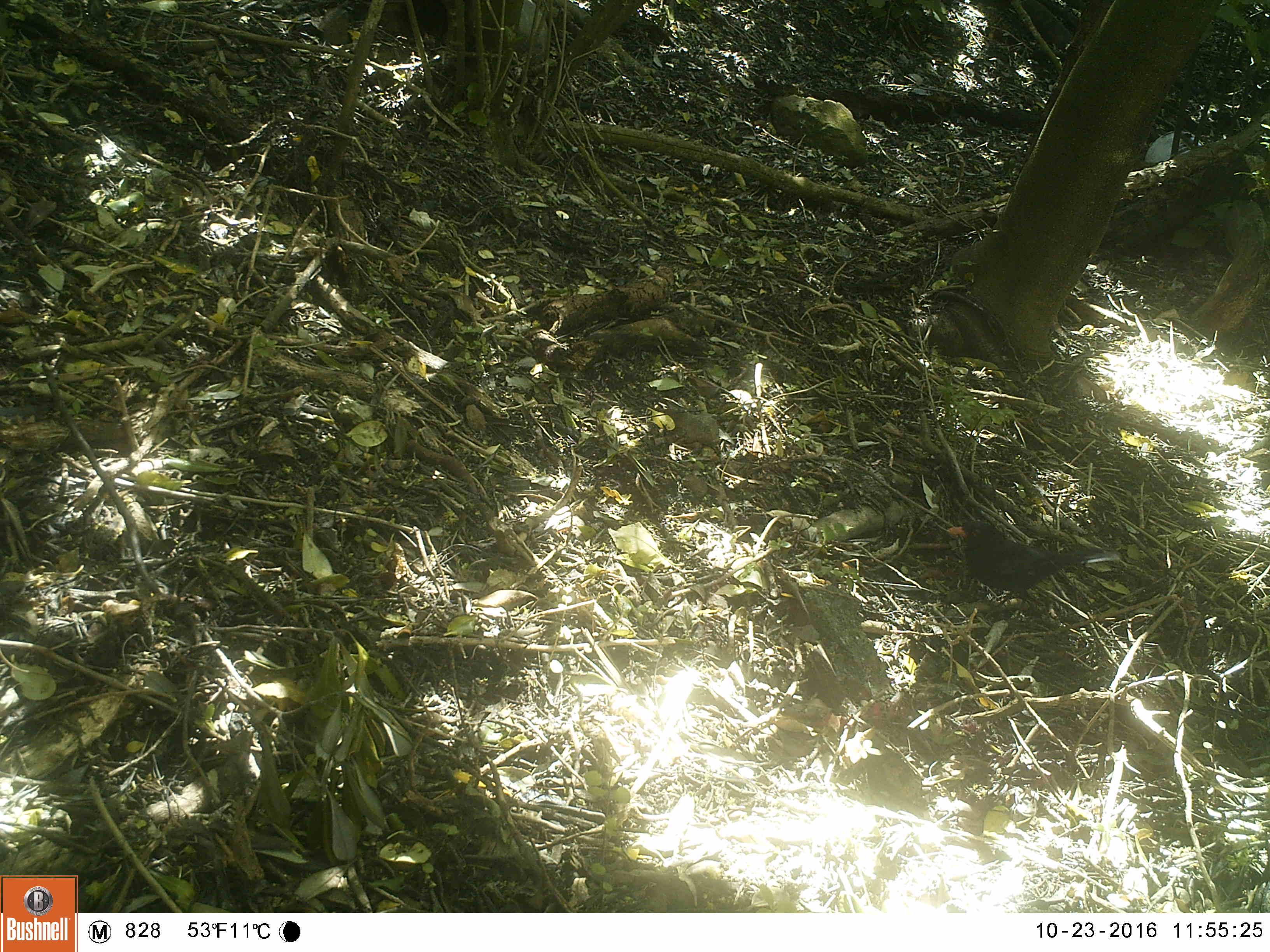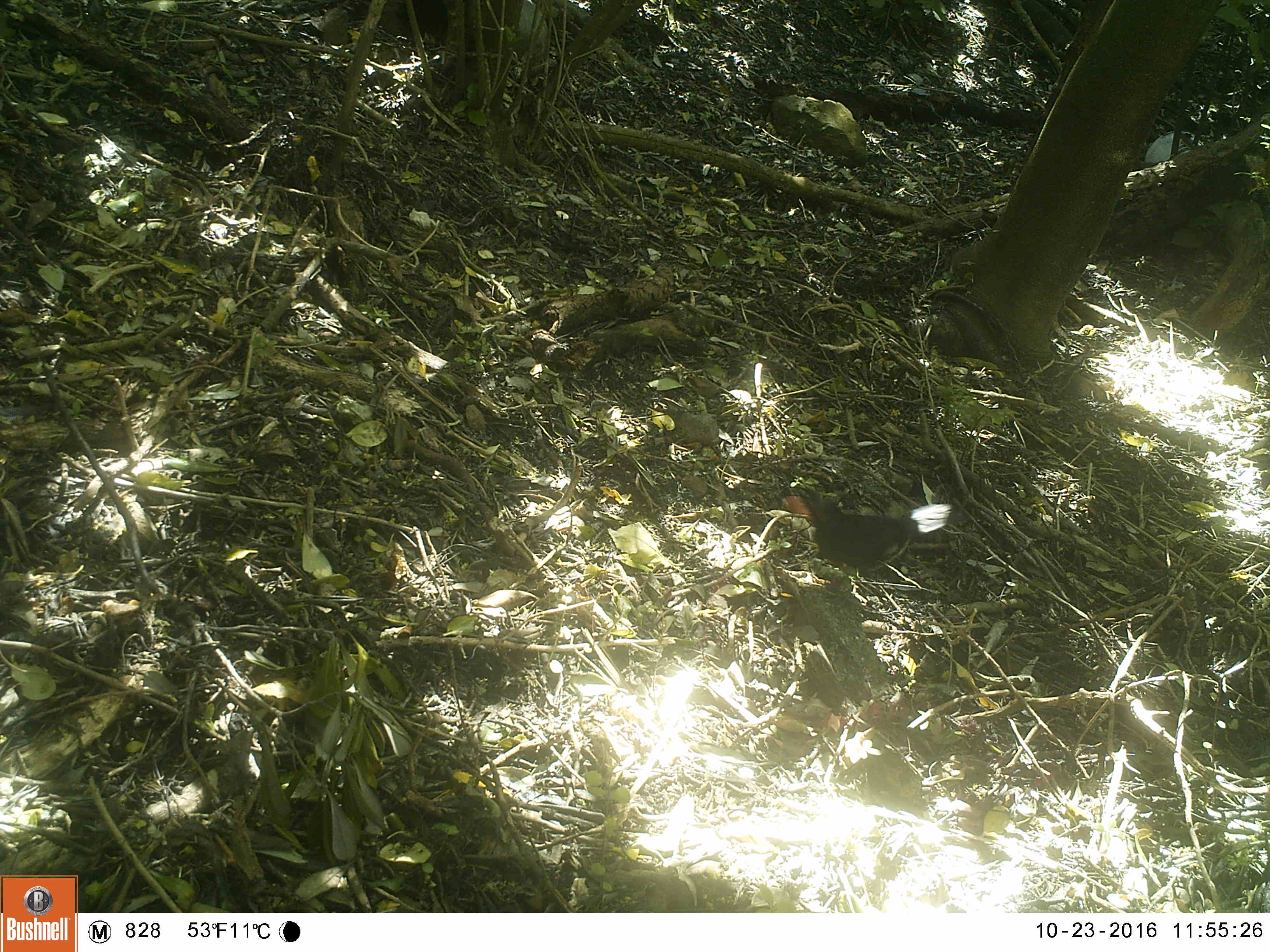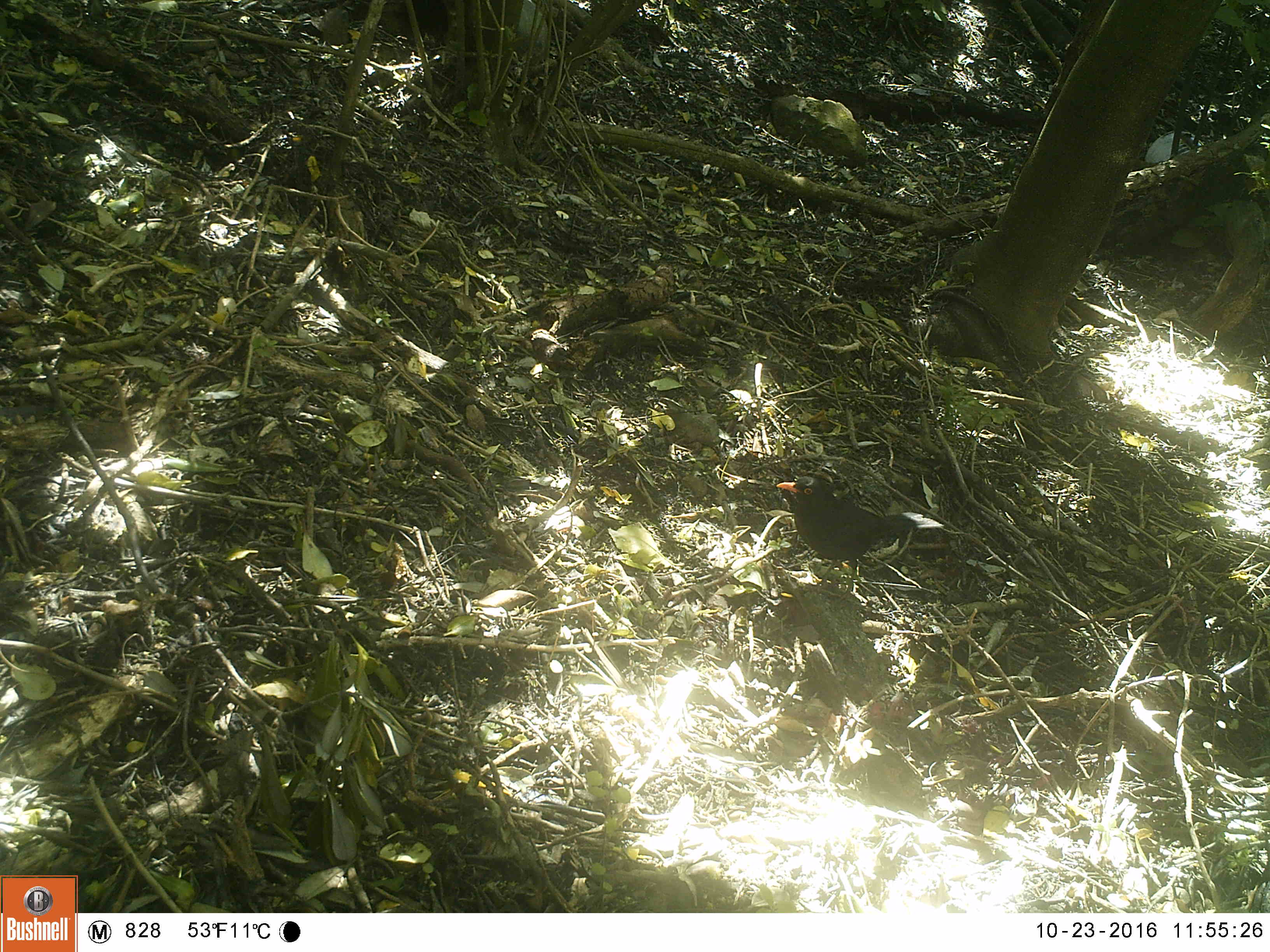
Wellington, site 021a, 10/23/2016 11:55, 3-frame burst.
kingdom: Animalia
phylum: Chordata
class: Aves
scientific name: Aves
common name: bird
Bird (Aves).